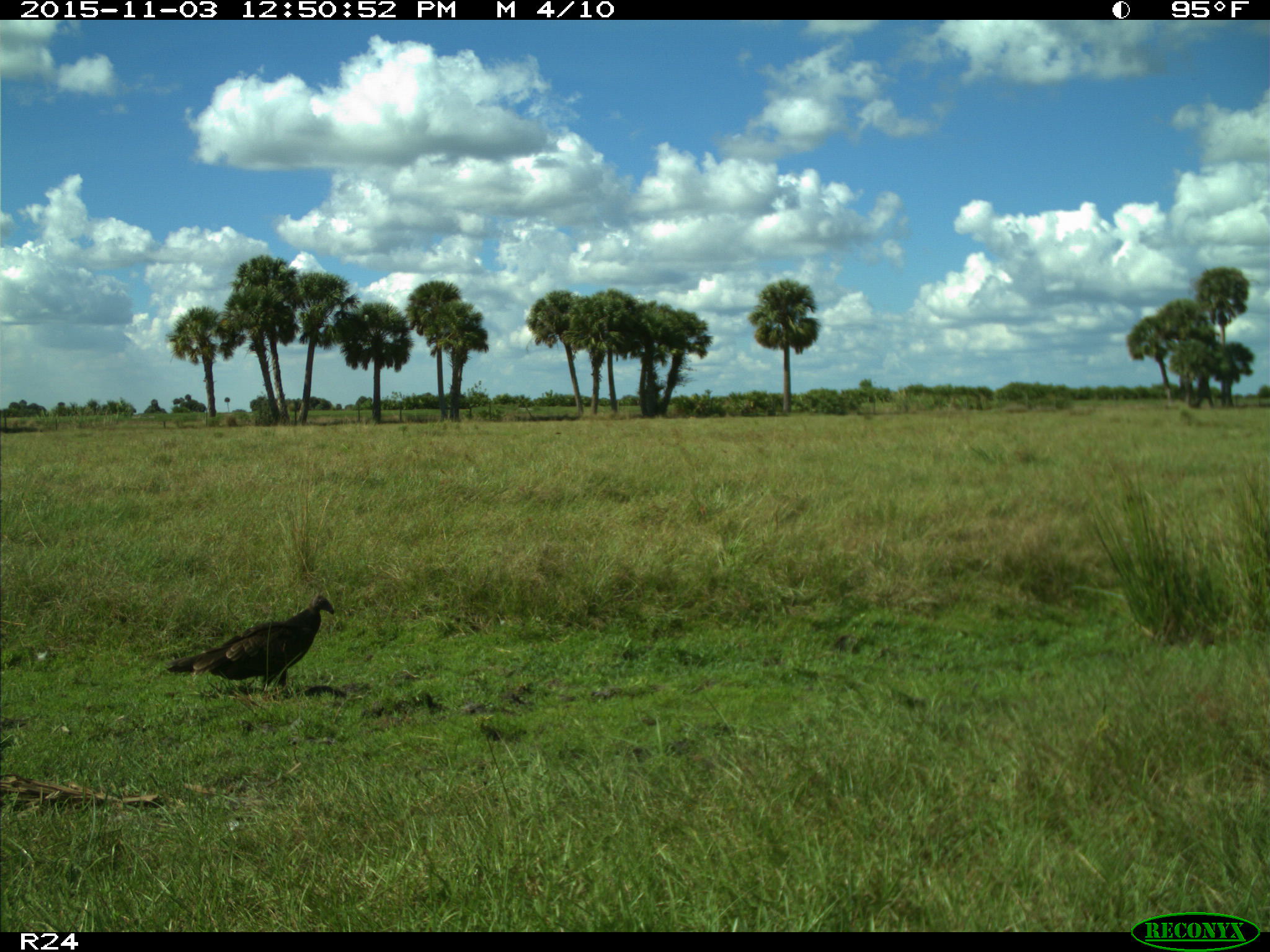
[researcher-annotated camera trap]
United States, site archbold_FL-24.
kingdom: Animalia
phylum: Chordata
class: Aves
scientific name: Aves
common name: birds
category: unidentified bird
Unidentified bird (birds) (Aves).